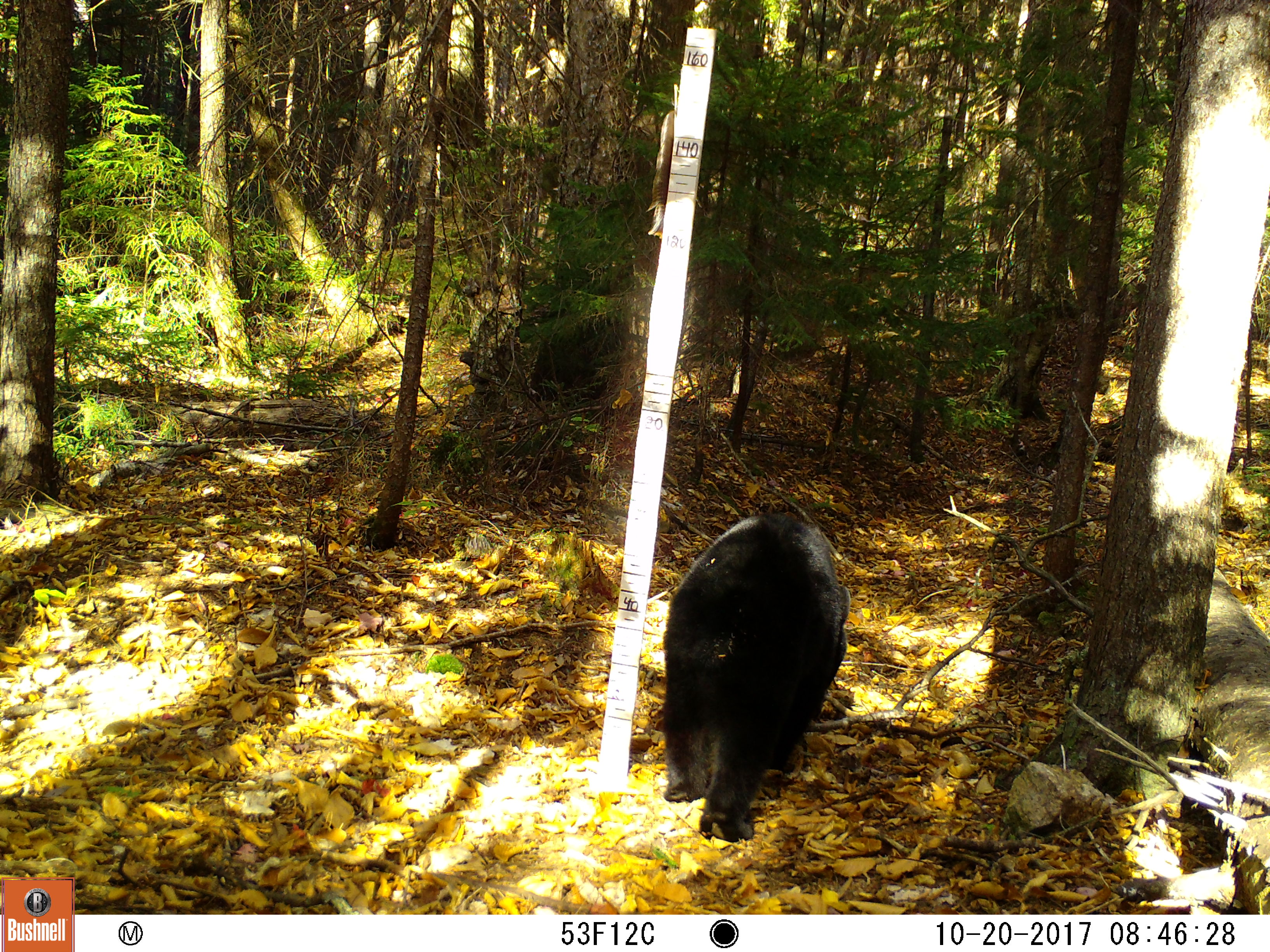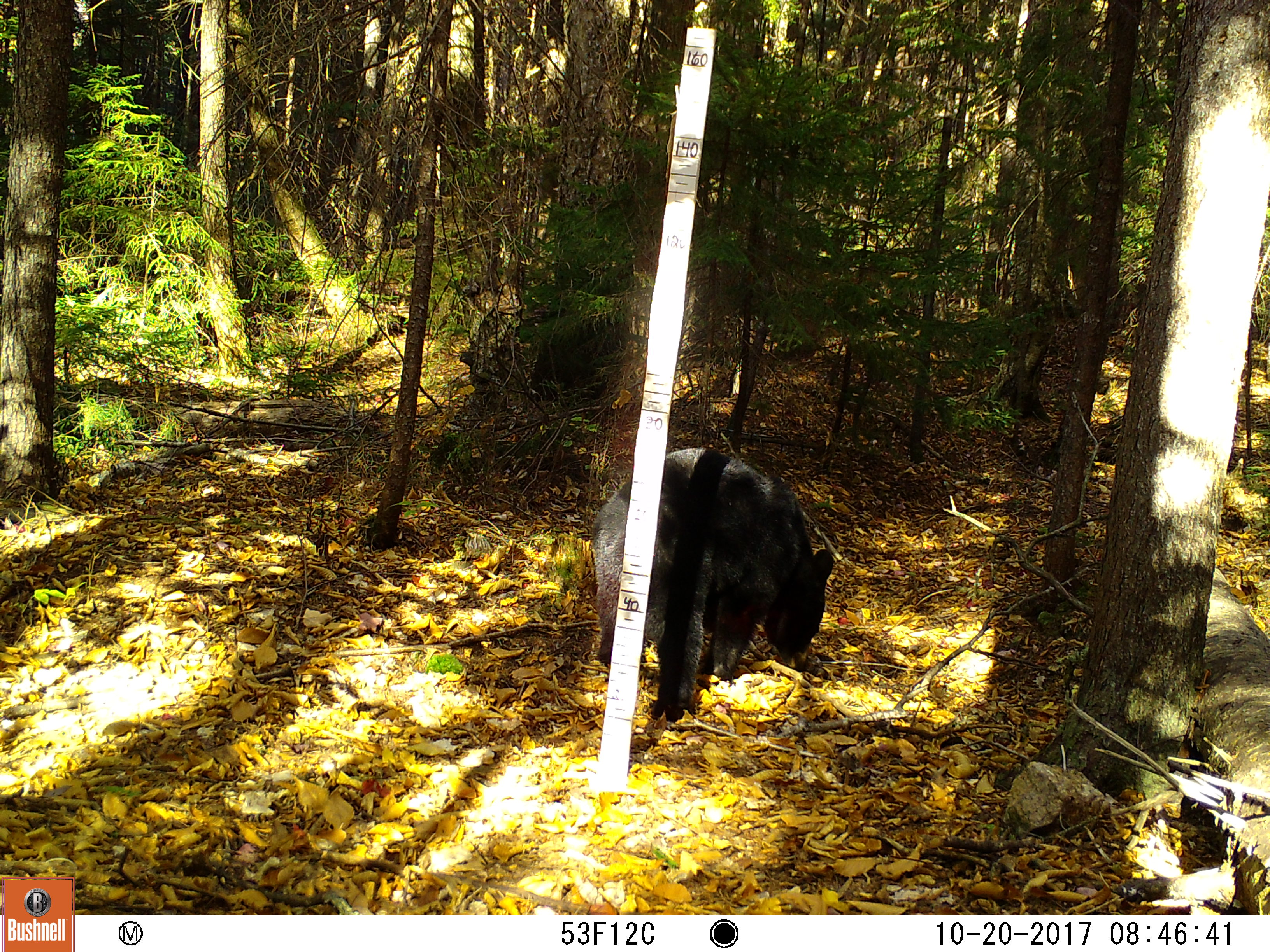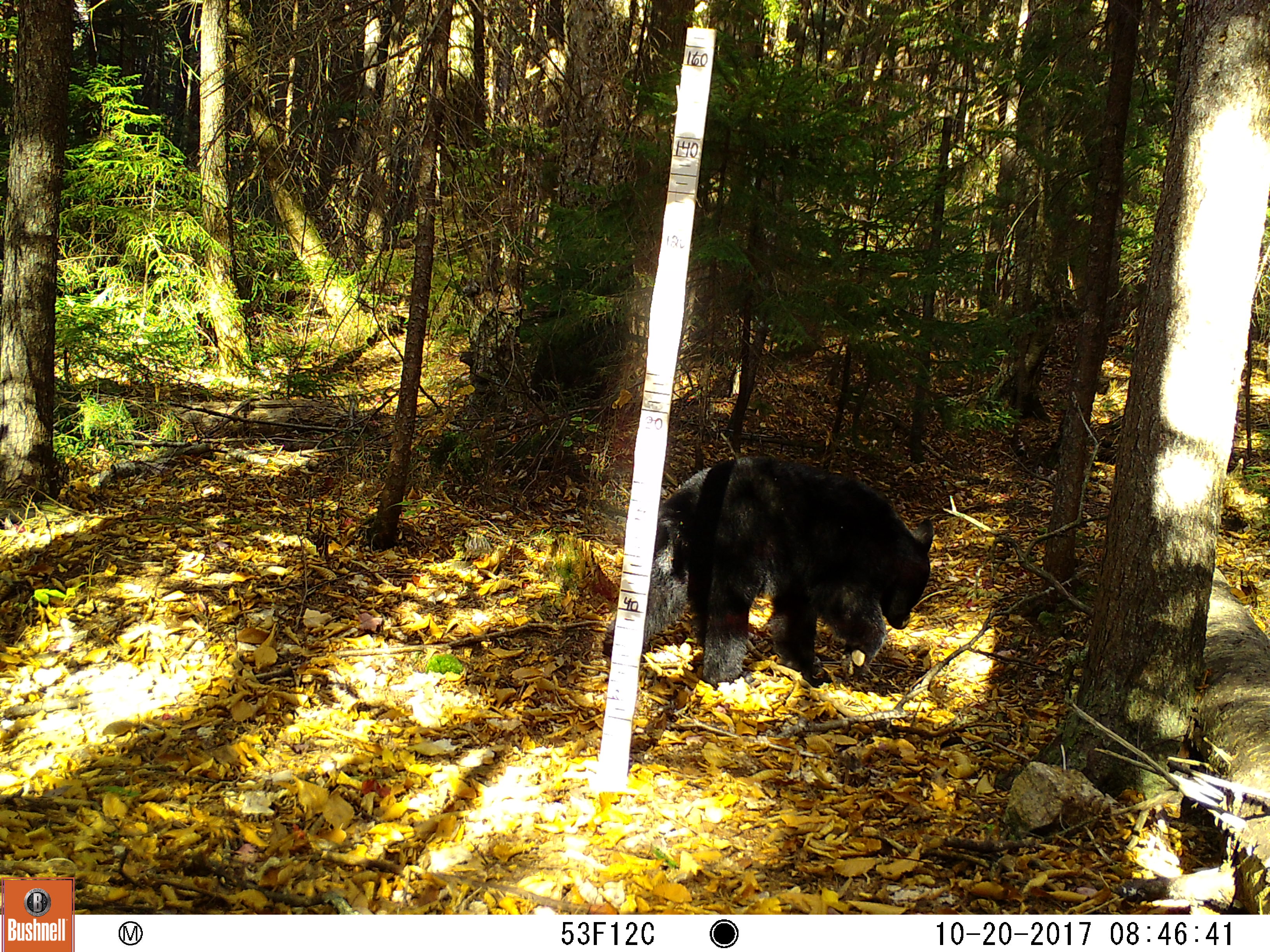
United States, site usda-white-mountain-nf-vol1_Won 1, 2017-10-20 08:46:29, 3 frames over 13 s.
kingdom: Animalia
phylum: Chordata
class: Mammalia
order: Carnivora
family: Ursidae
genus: Ursus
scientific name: Ursus americanus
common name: black bear